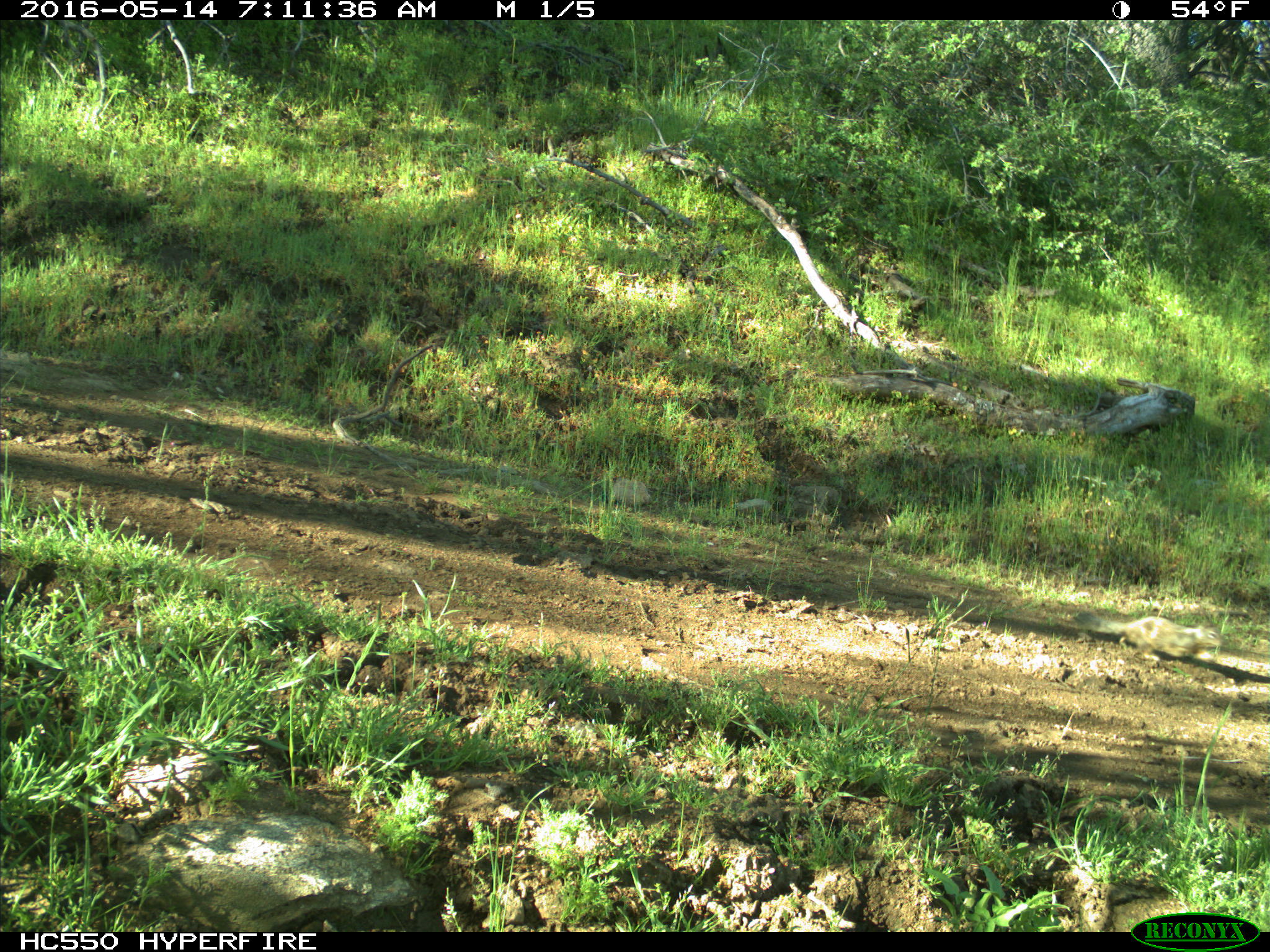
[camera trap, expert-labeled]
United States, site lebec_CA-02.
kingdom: Animalia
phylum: Chordata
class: Mammalia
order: Rodentia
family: Sciuridae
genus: Otospermophilus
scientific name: Otospermophilus beecheyi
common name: california ground squirrel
Otospermophilus beecheyi (california ground squirrel).